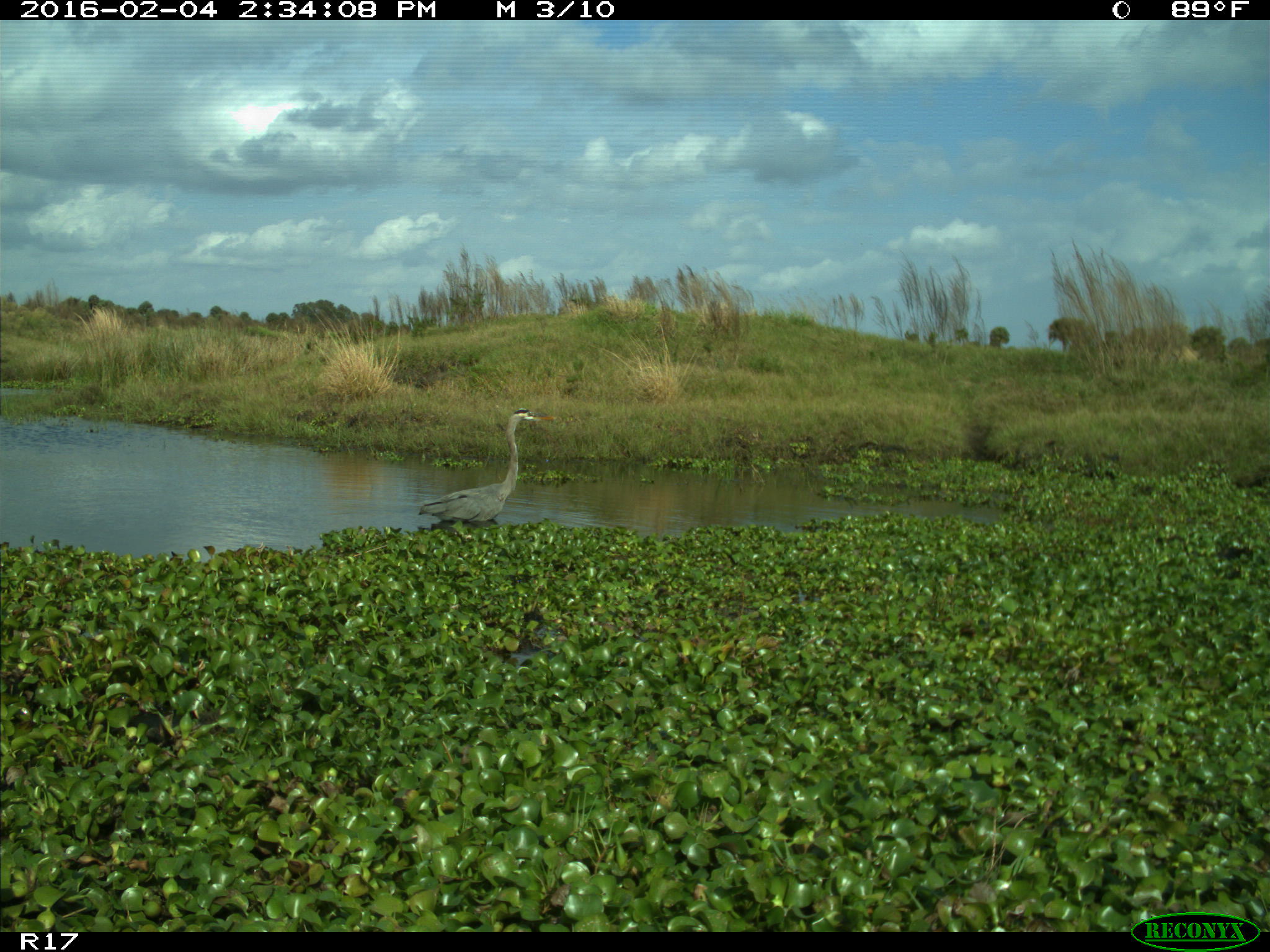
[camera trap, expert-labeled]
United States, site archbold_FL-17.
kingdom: Animalia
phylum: Chordata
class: Aves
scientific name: Aves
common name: birds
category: unidentified bird